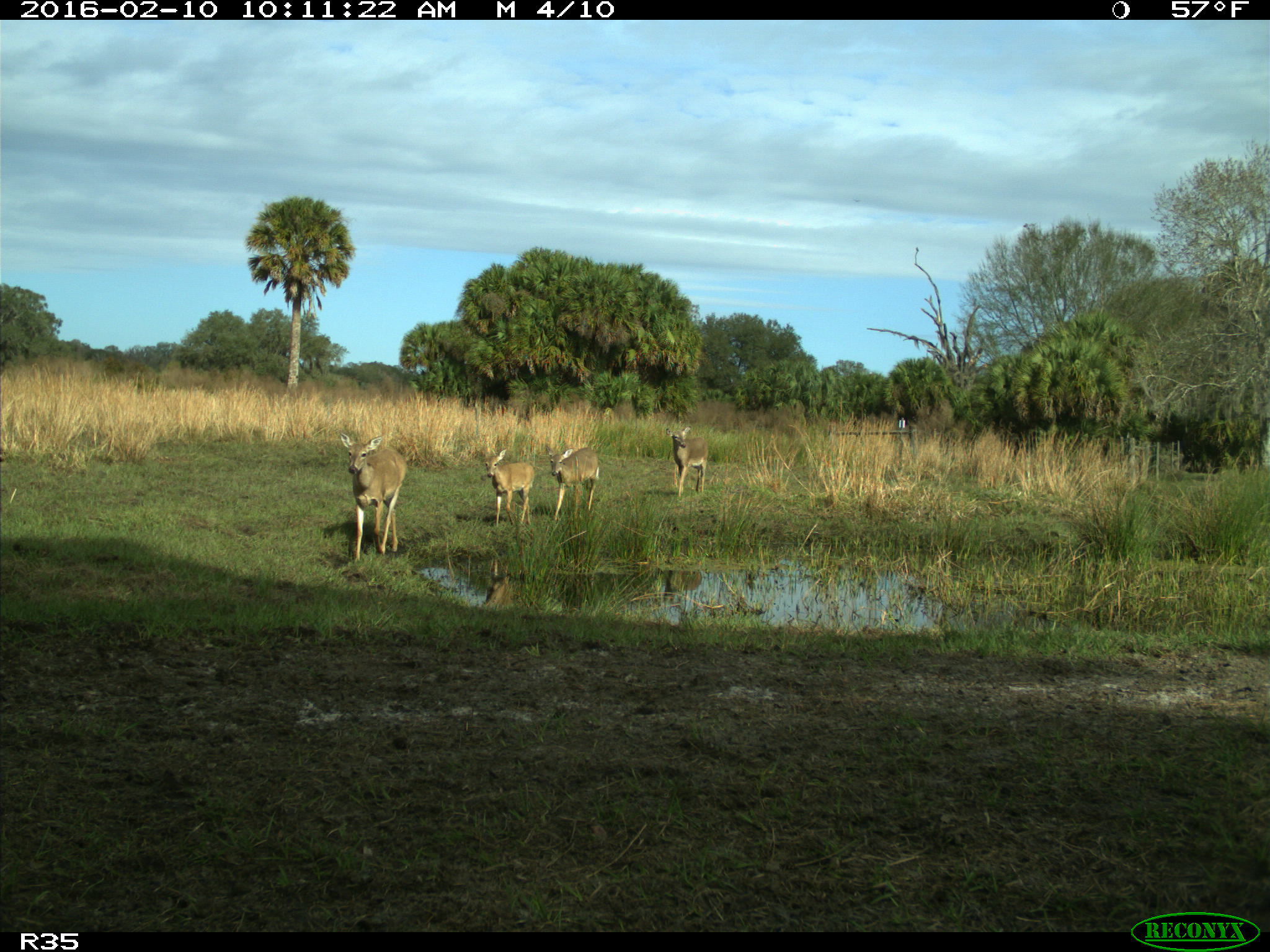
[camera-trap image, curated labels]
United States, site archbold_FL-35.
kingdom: Animalia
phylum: Chordata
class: Mammalia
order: Artiodactyla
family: Cervidae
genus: Odocoileus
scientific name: Odocoileus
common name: deer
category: unidentified deer